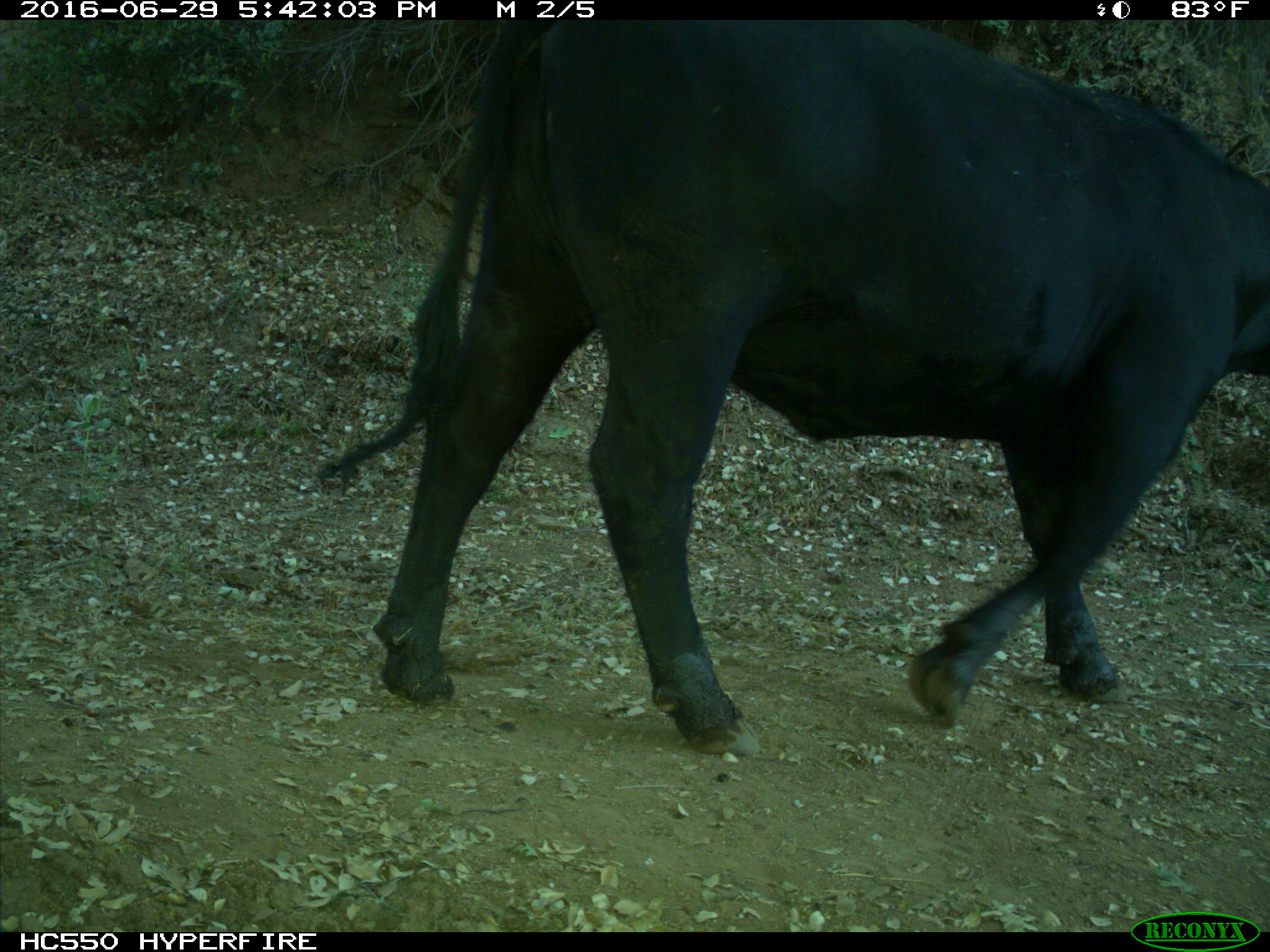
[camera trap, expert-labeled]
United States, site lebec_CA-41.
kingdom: Animalia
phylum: Chordata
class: Mammalia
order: Artiodactyla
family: Bovidae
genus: Bos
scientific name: Bos taurus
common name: domestic cow